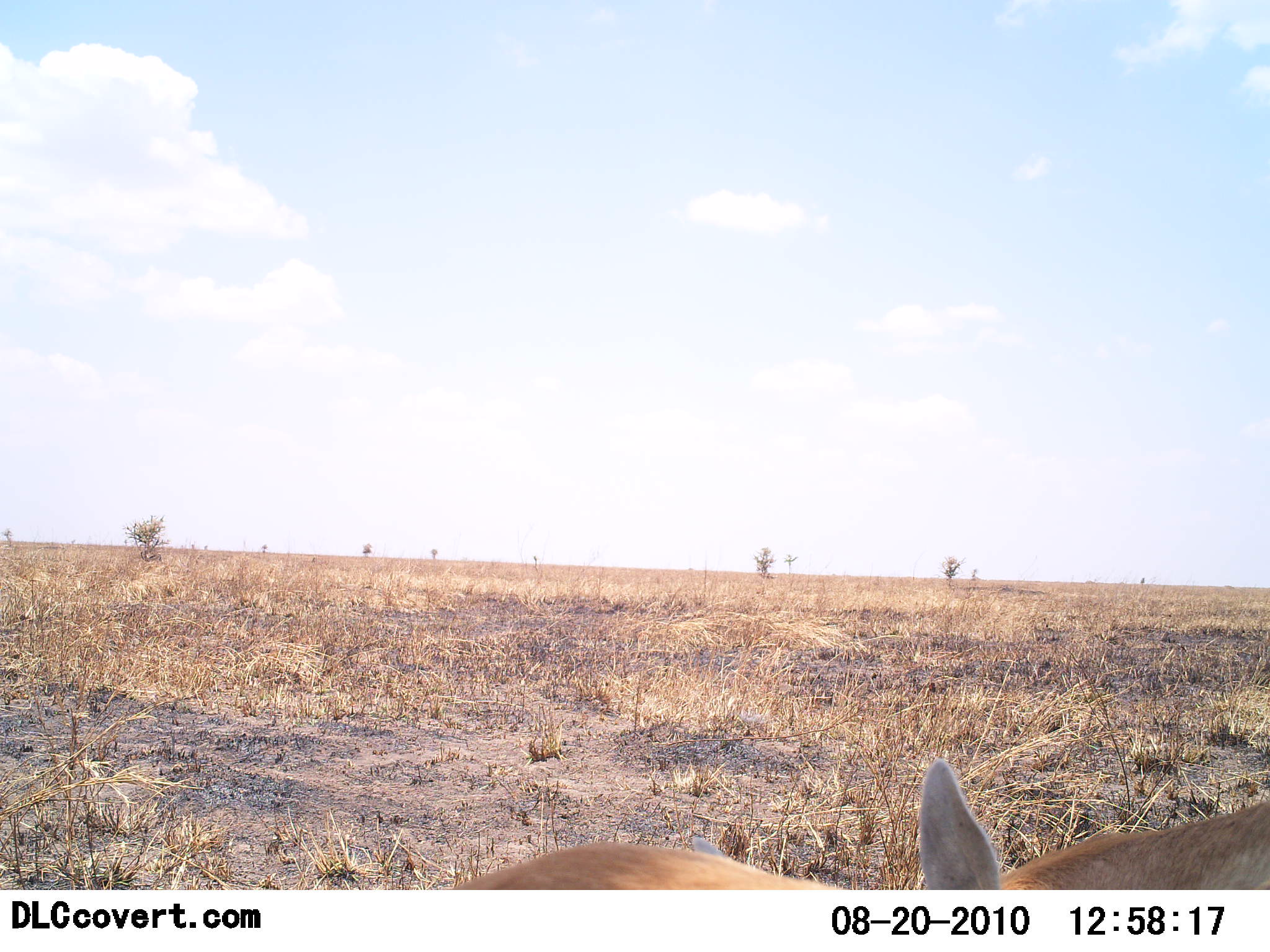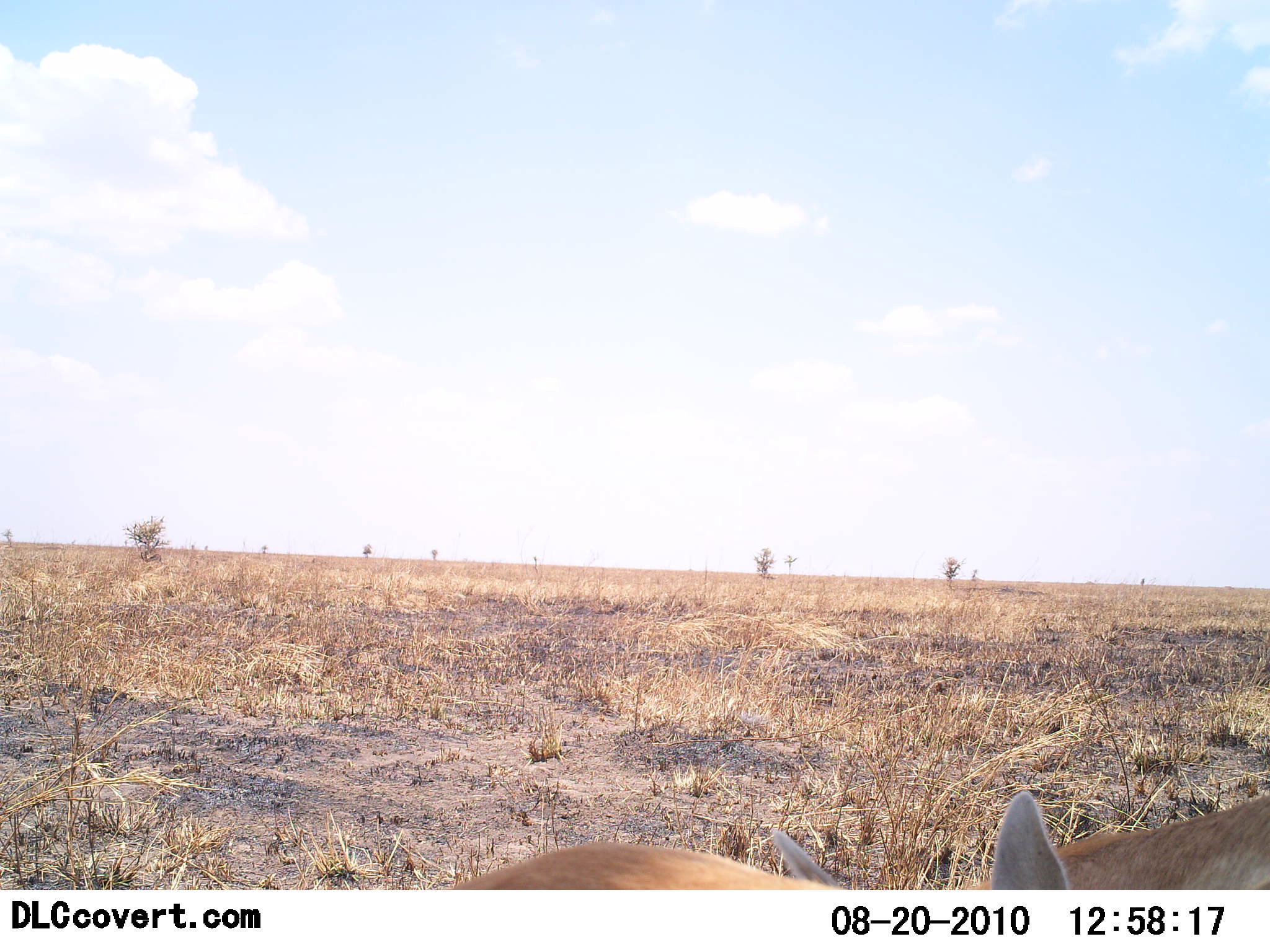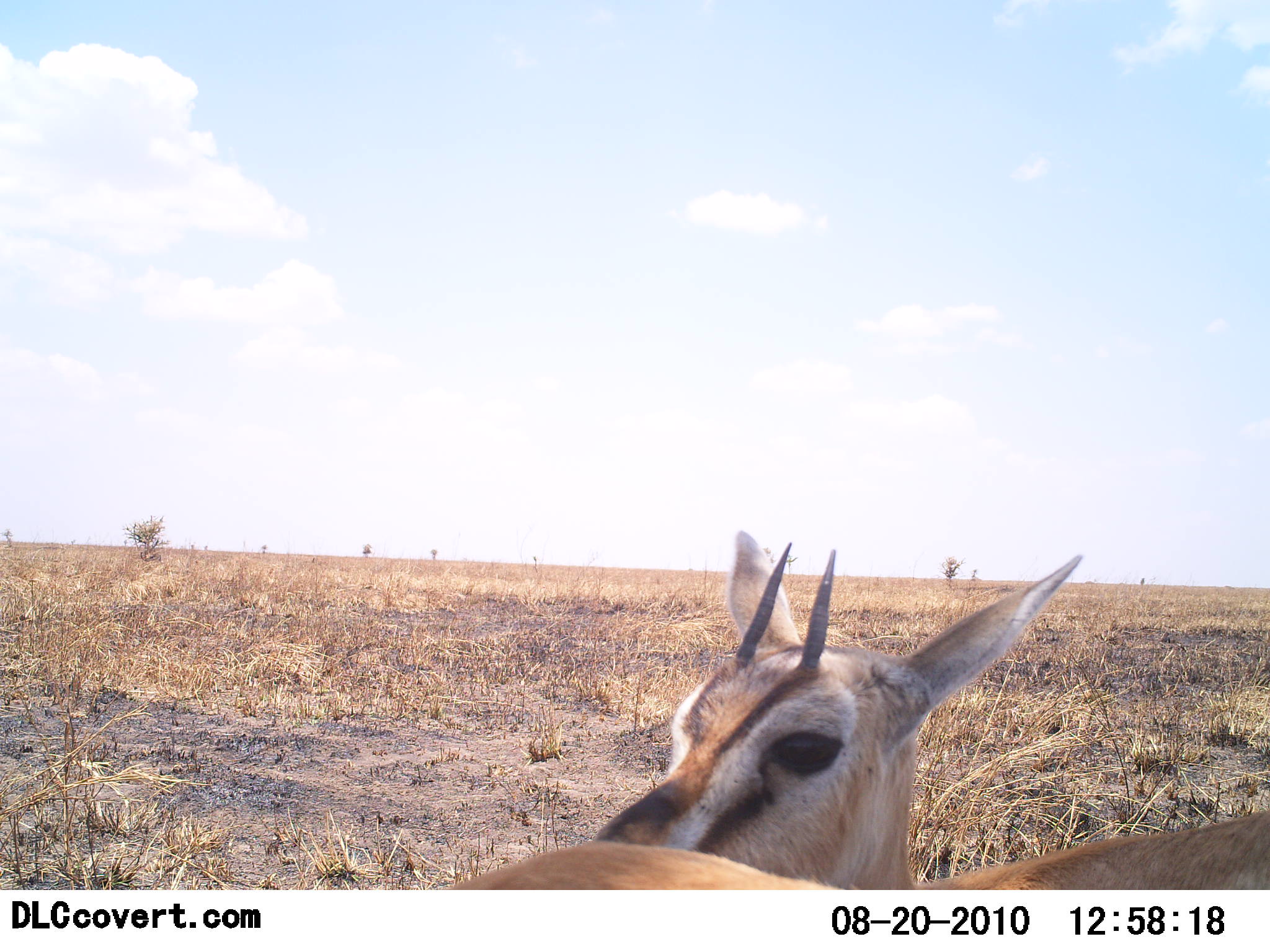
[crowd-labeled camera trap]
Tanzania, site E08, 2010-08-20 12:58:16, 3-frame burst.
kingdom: Animalia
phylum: Chordata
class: Mammalia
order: Artiodactyla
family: Bovidae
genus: Eudorcas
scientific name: Eudorcas thomsonii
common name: thomson's gazelle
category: gazellethomsons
Gazellethomsons (thomson's gazelle) (Eudorcas thomsonii), count 2. Behavior (volunteer vote fractions): standing 63%, resting 5%, moving 5%, interacting 16%. Young present (vote fraction): 11%. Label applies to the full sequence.